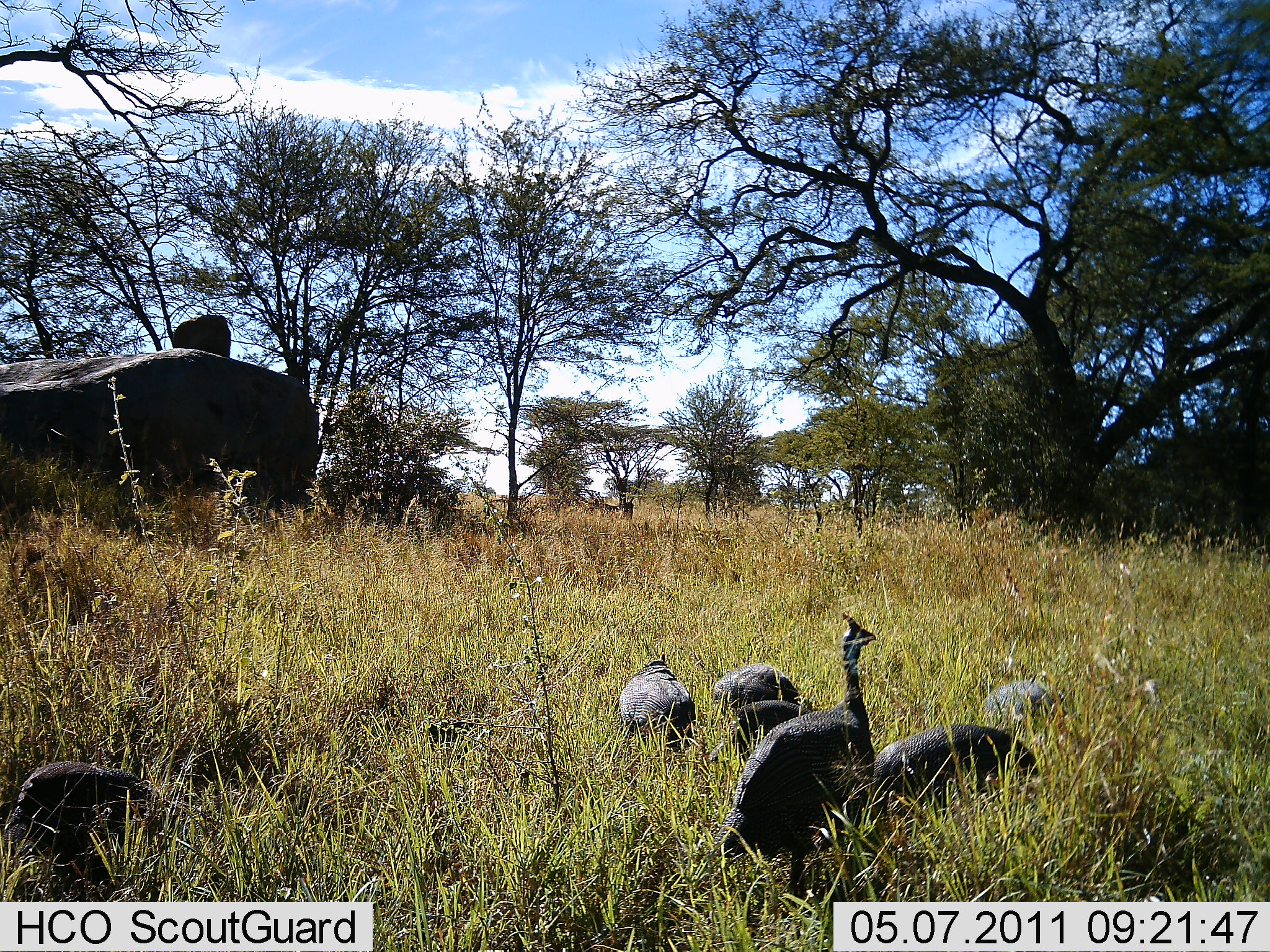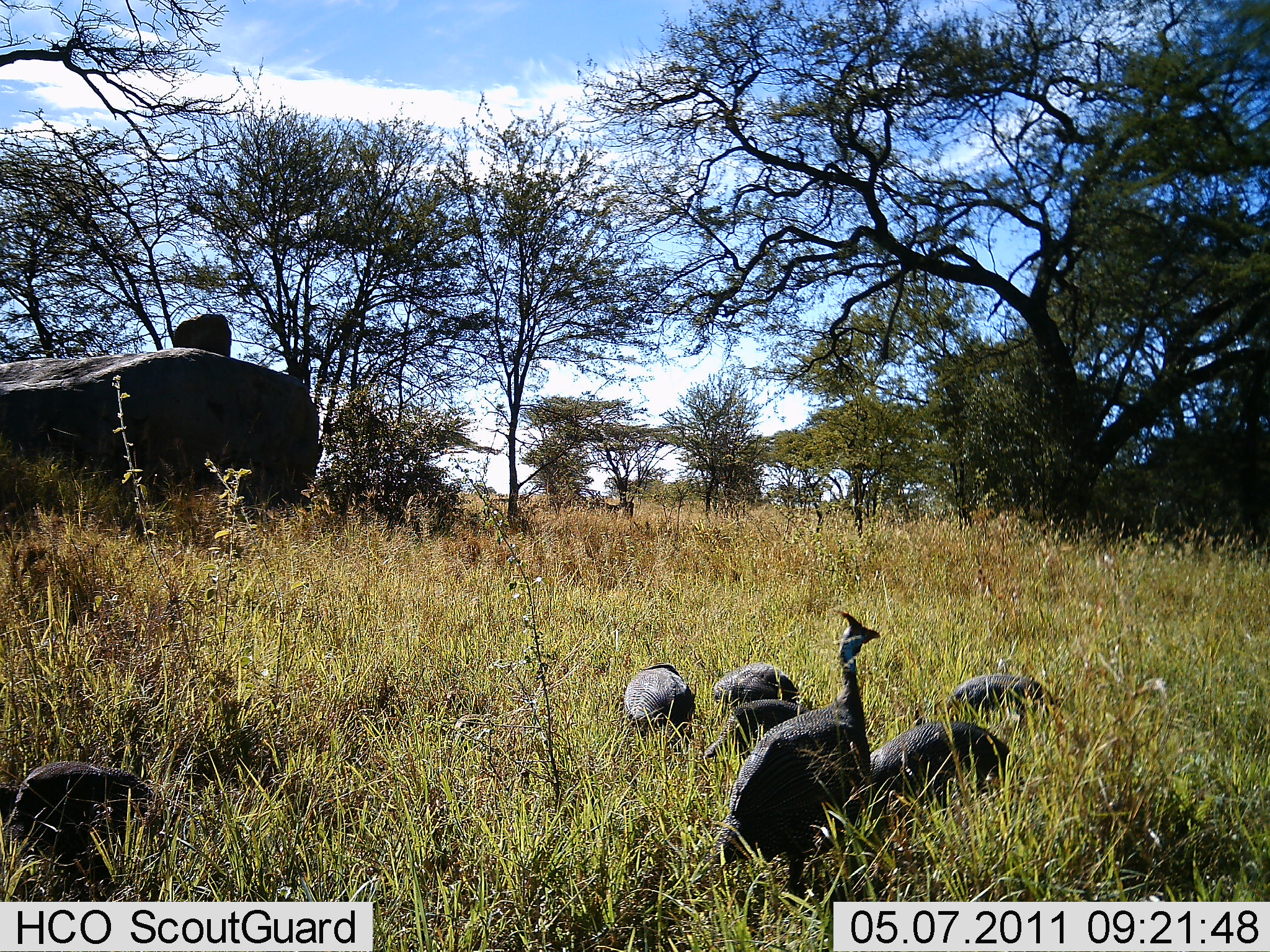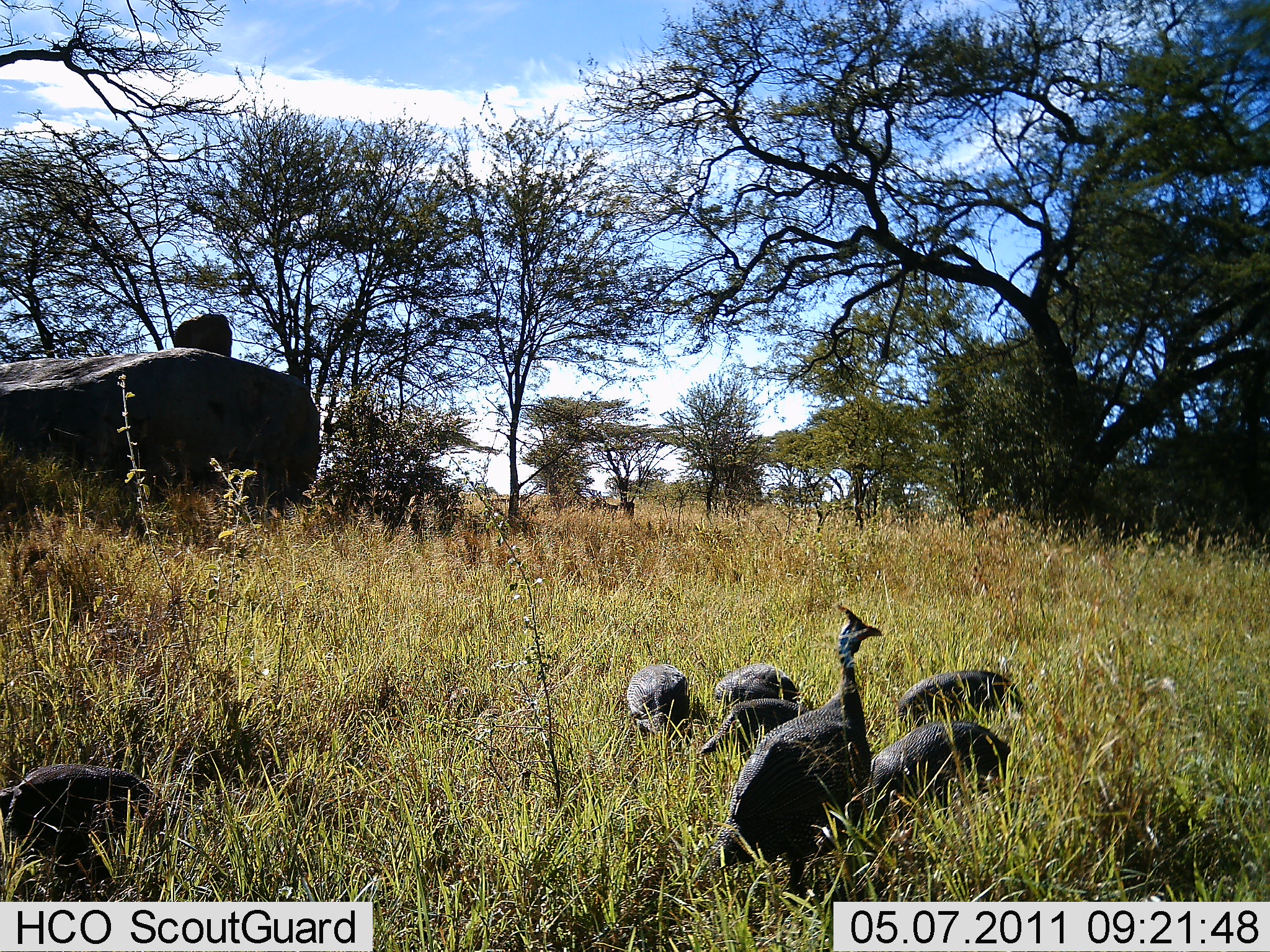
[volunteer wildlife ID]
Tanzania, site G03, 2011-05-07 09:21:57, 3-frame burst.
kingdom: Animalia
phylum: Chordata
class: Aves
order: Galliformes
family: Numididae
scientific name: Numididae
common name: guinea fowl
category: guineafowl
Guineafowl (guinea fowl) (Numididae), count 7. Behavior (volunteer vote fractions): standing 45%, resting 9%, moving 27%, interacting 0%. Young present (vote fraction): 0%. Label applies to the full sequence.